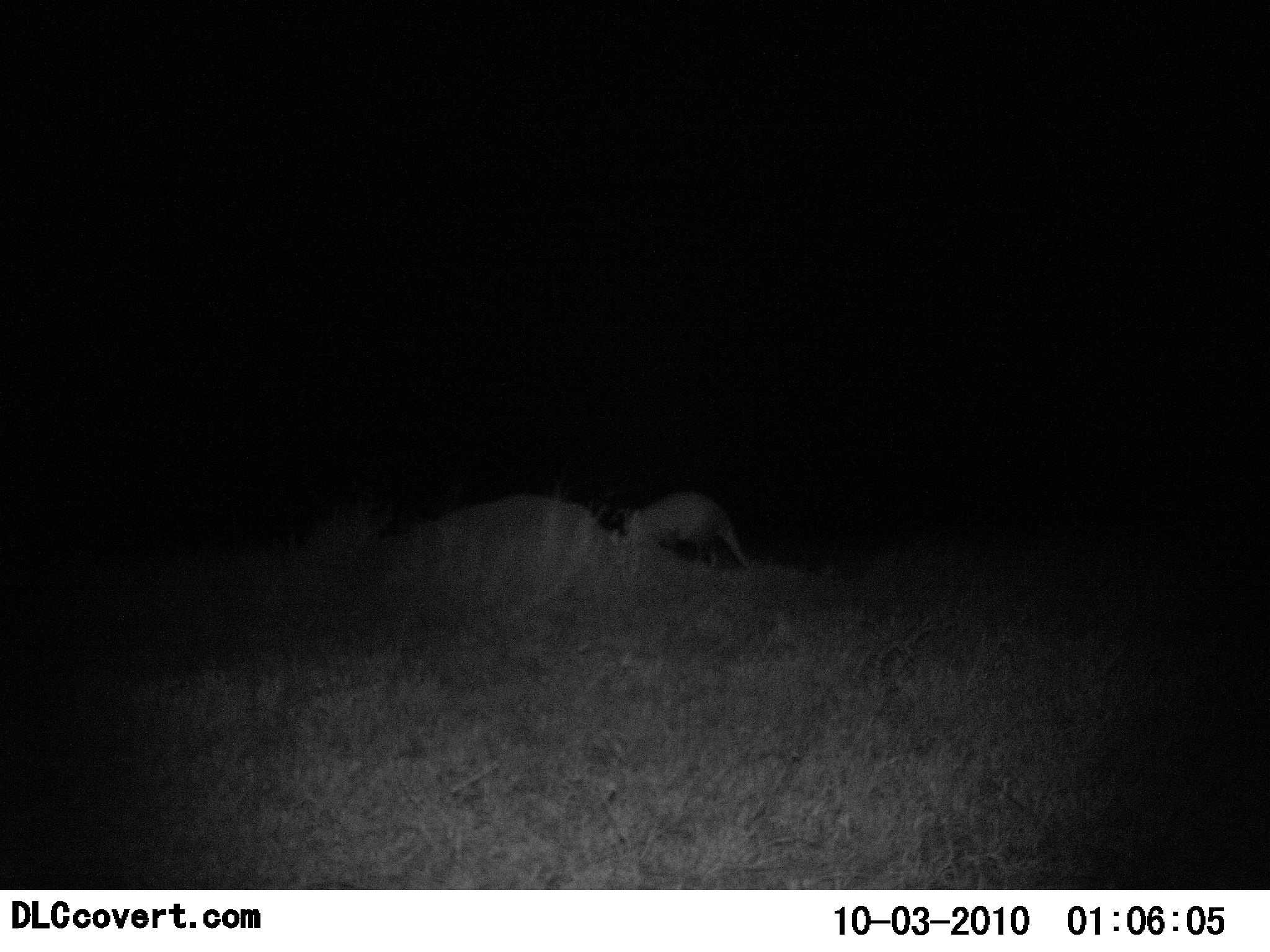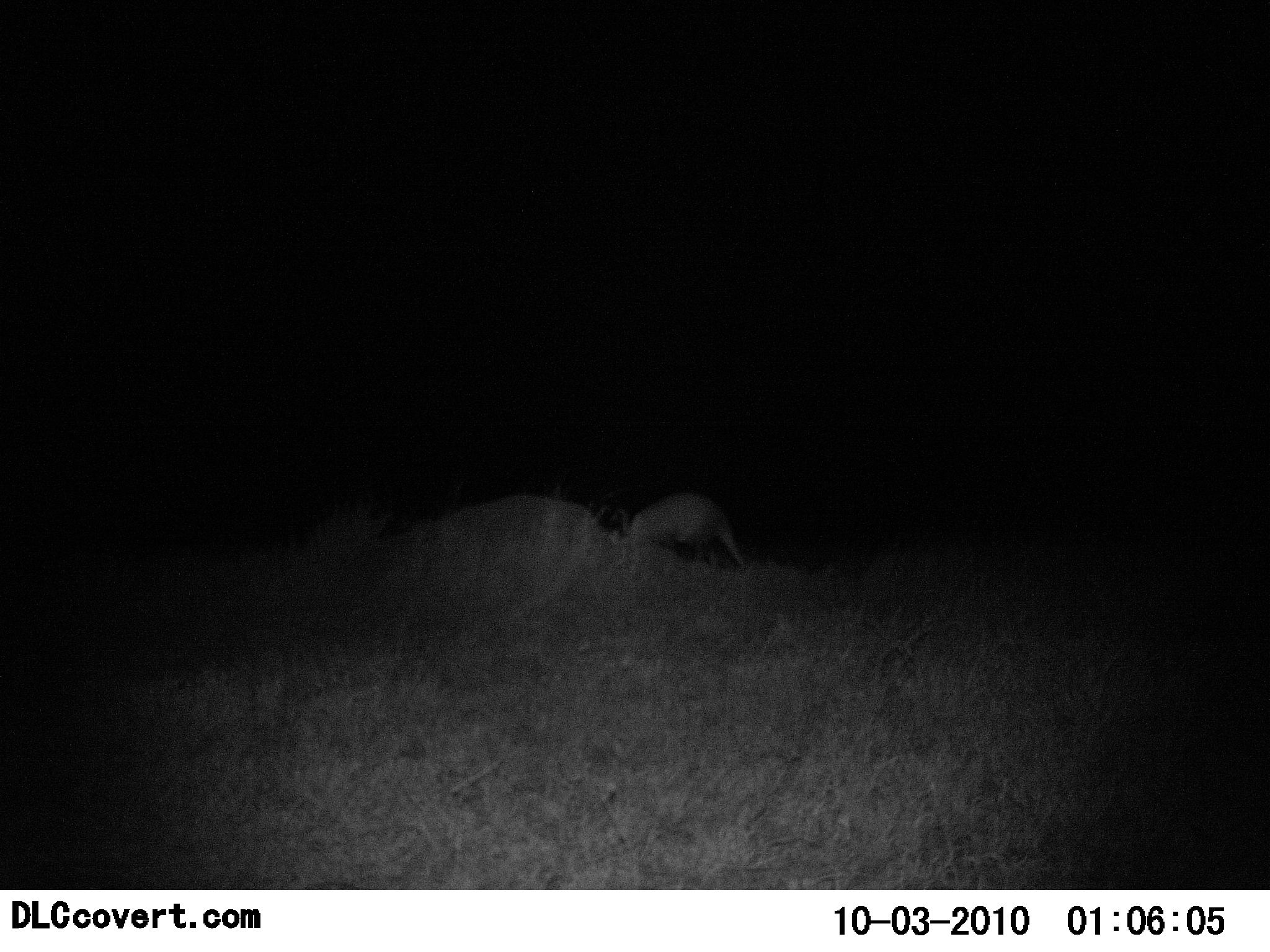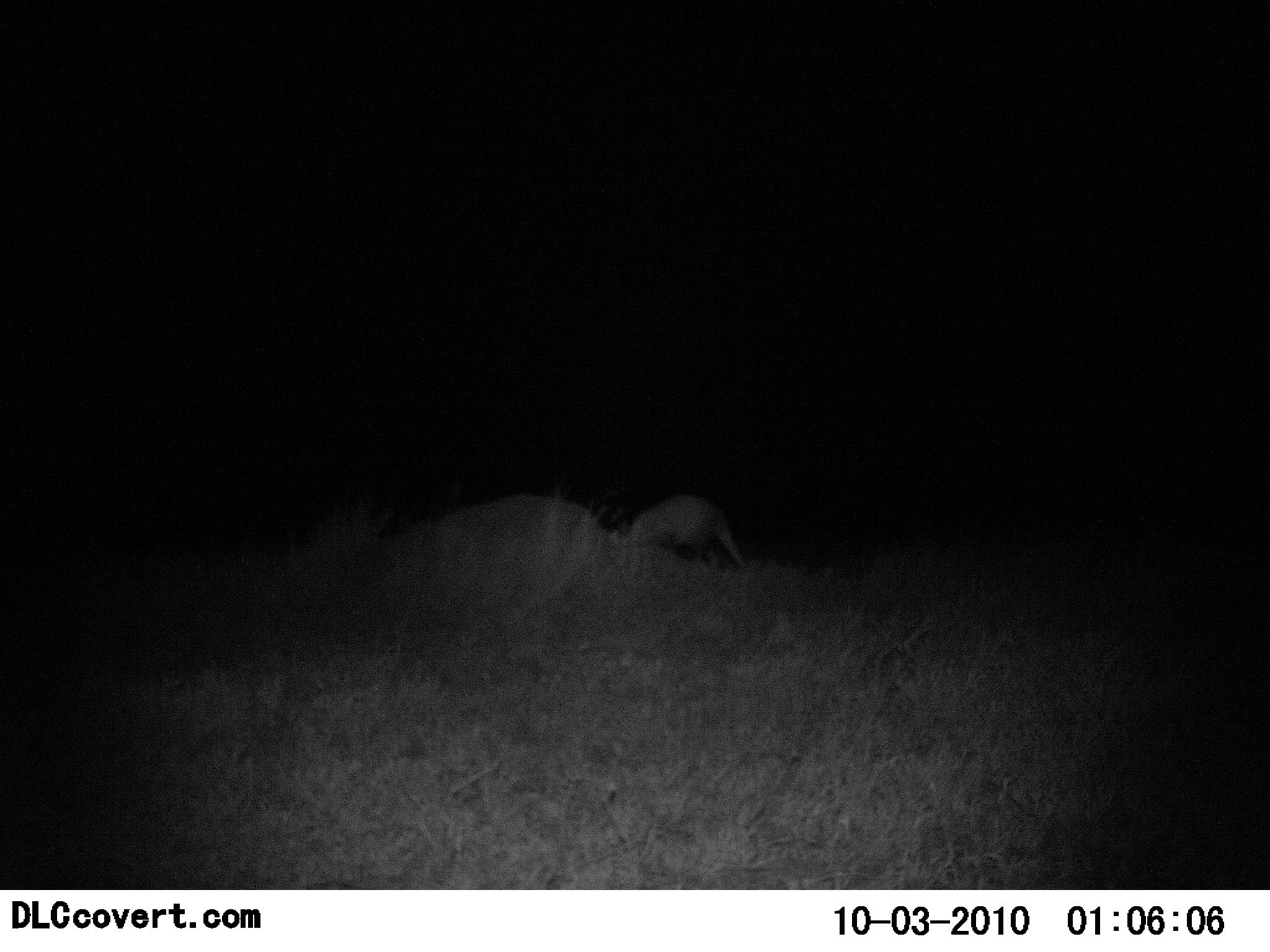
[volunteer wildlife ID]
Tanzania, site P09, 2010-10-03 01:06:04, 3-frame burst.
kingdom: Animalia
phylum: Chordata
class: Mammalia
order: Tubulidentata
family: Orycteropodidae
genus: Orycteropus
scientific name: Orycteropus afer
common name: aardvark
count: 1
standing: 40%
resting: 0%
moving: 7%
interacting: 0%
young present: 0%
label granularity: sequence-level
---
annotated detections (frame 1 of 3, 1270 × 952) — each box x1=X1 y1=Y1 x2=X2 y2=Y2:
animal: x1=622 y1=491 x2=755 y2=569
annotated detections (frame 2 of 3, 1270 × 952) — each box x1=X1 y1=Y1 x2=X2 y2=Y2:
animal: x1=623 y1=494 x2=748 y2=571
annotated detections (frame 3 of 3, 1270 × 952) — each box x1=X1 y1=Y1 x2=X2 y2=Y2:
animal: x1=629 y1=495 x2=746 y2=571